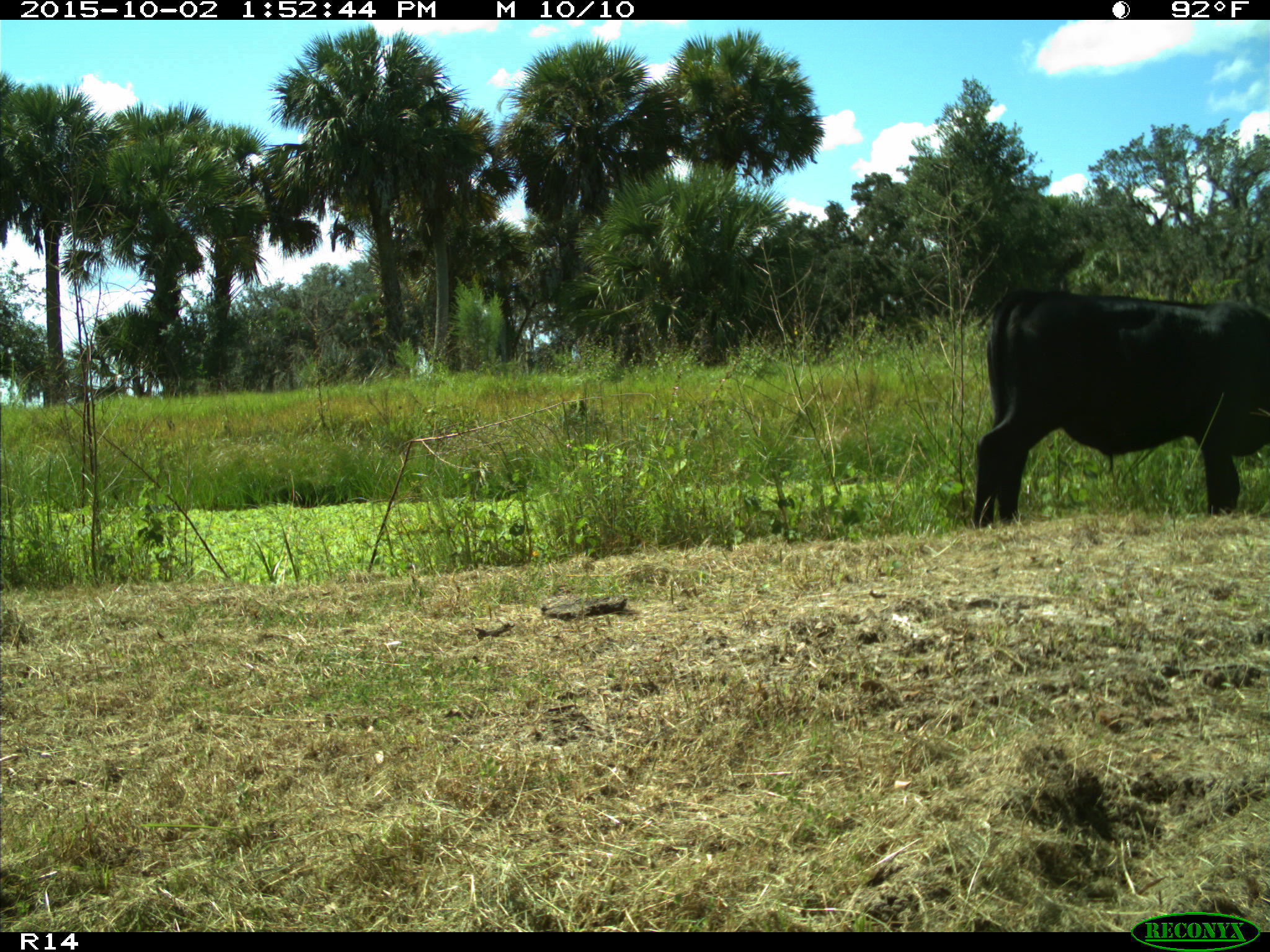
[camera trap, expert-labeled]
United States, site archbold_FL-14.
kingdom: Animalia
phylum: Chordata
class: Mammalia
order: Artiodactyla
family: Bovidae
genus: Bos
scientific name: Bos taurus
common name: domestic cow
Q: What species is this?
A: Bos taurus (domestic cow).